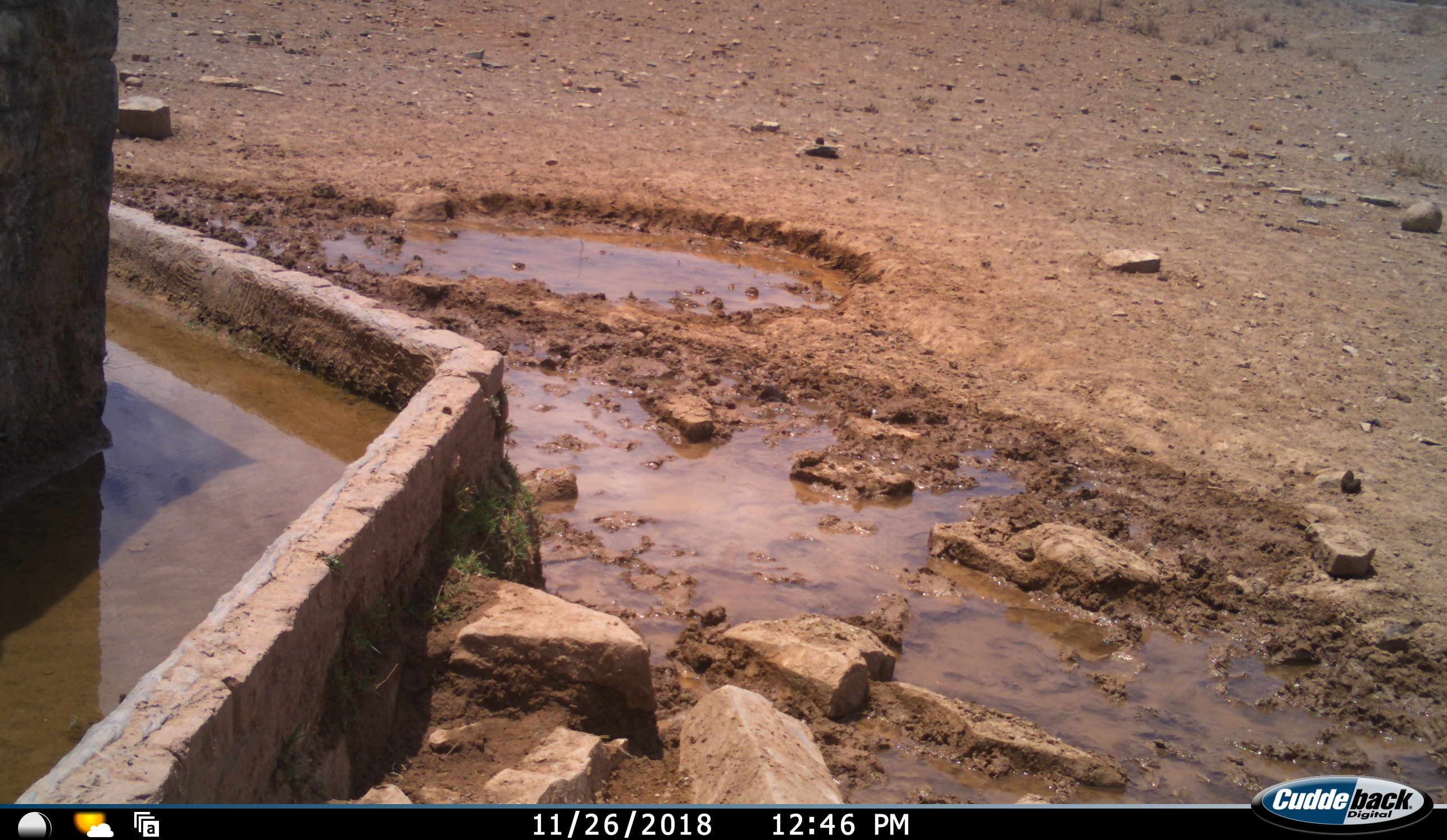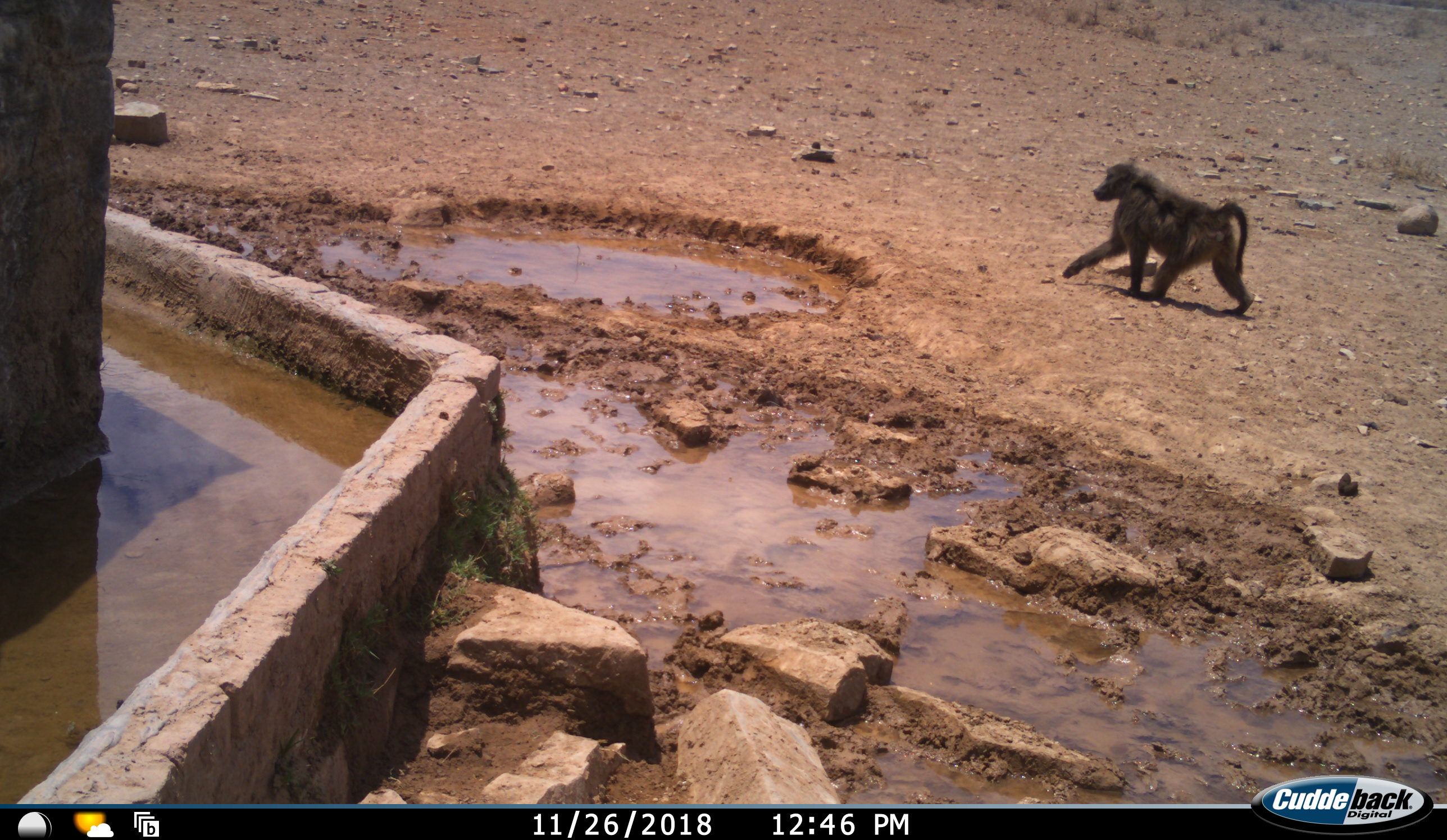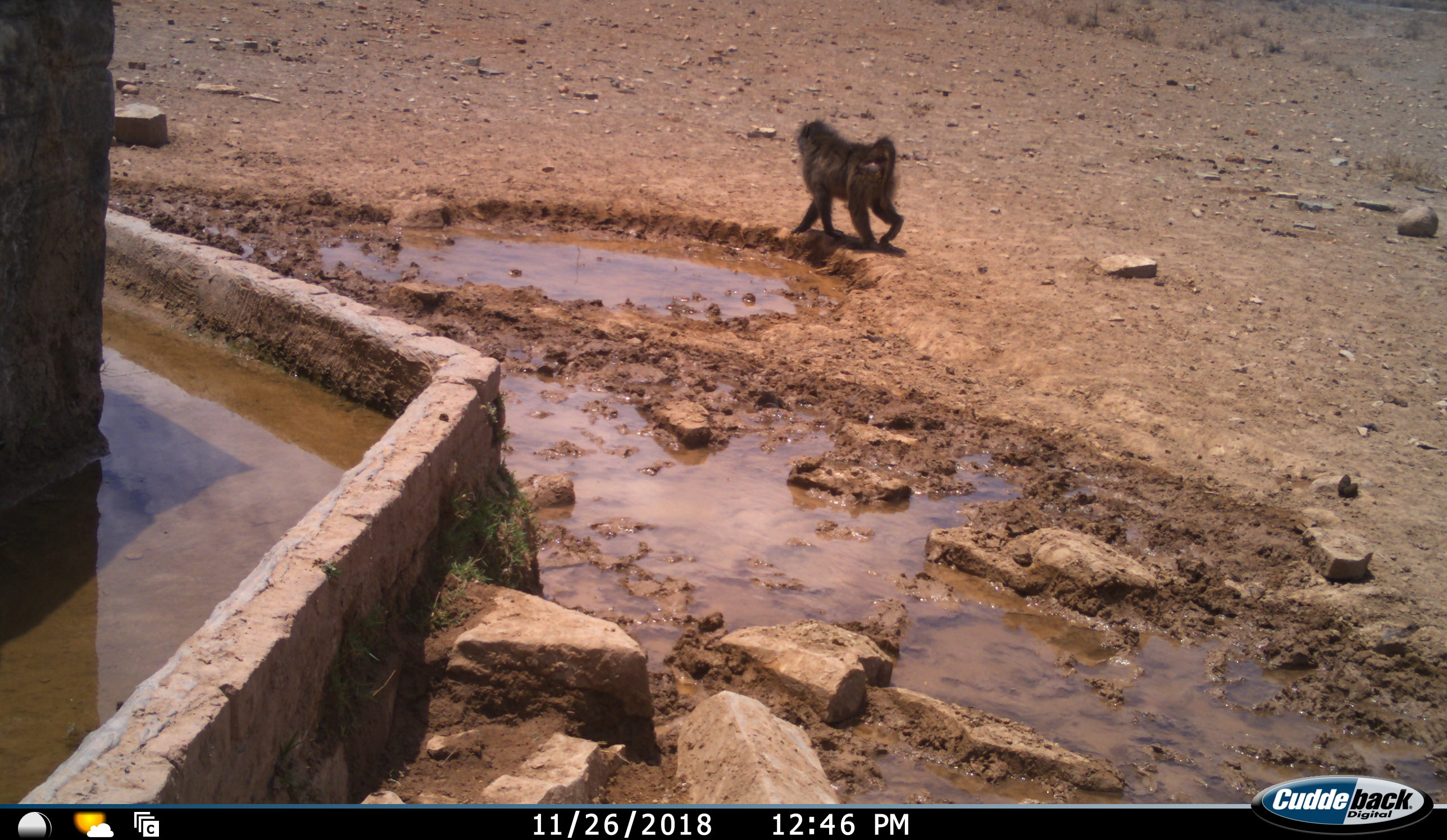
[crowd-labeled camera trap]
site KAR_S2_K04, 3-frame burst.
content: unidentified animal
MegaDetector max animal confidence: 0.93